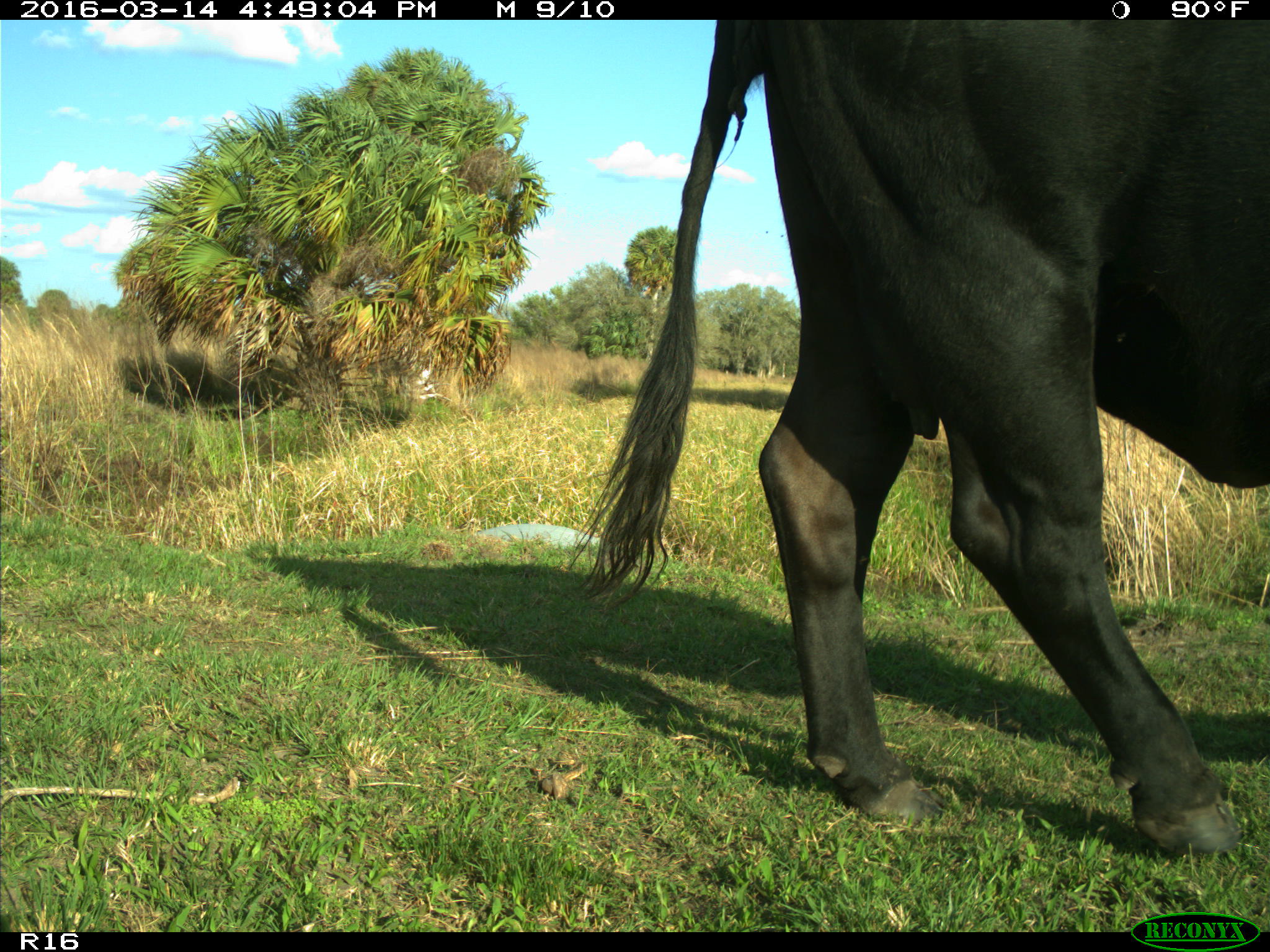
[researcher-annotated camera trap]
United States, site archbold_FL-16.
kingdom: Animalia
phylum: Chordata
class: Mammalia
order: Artiodactyla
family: Bovidae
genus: Bos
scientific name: Bos taurus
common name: domestic cow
Bos taurus (domestic cow).